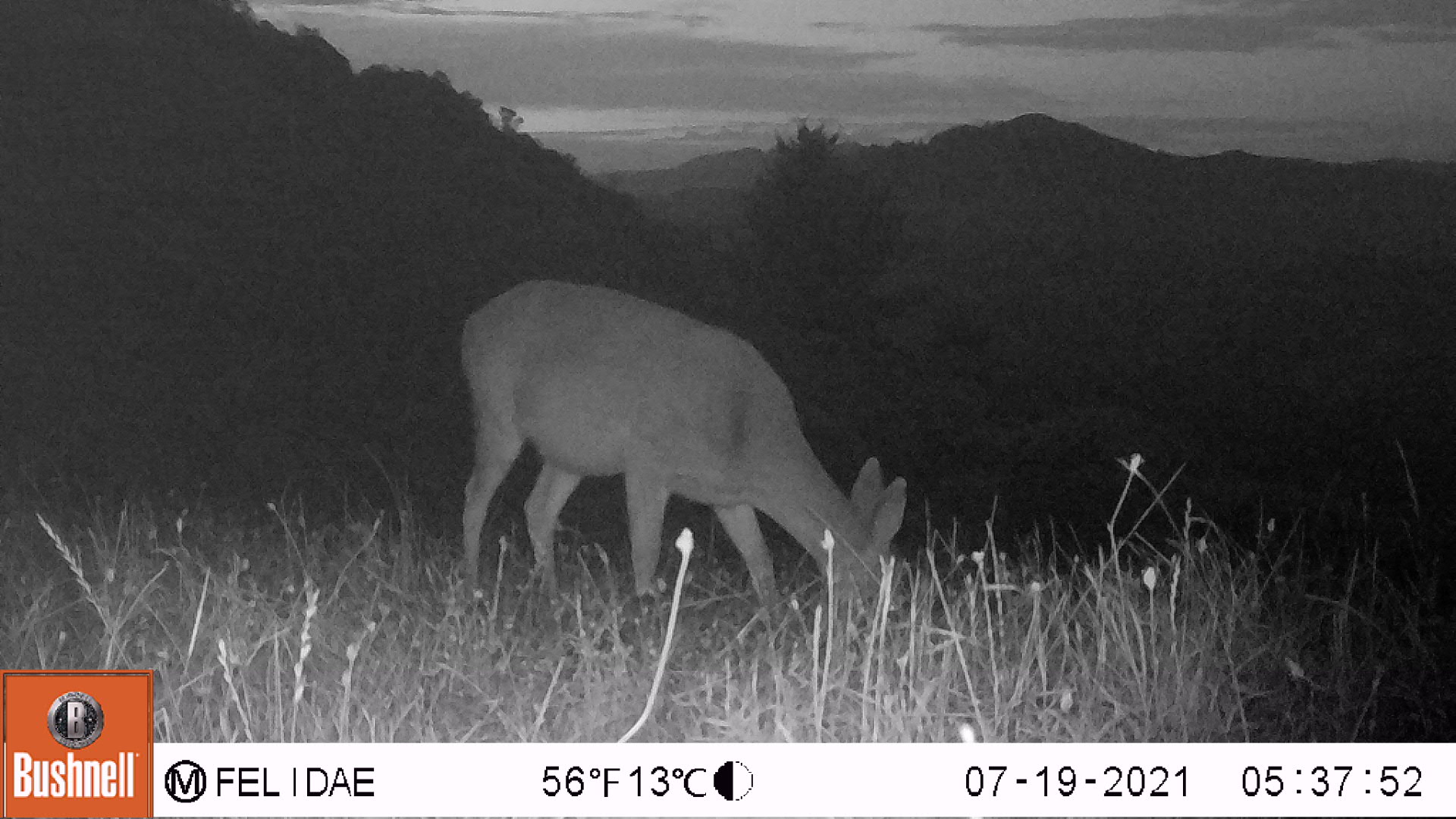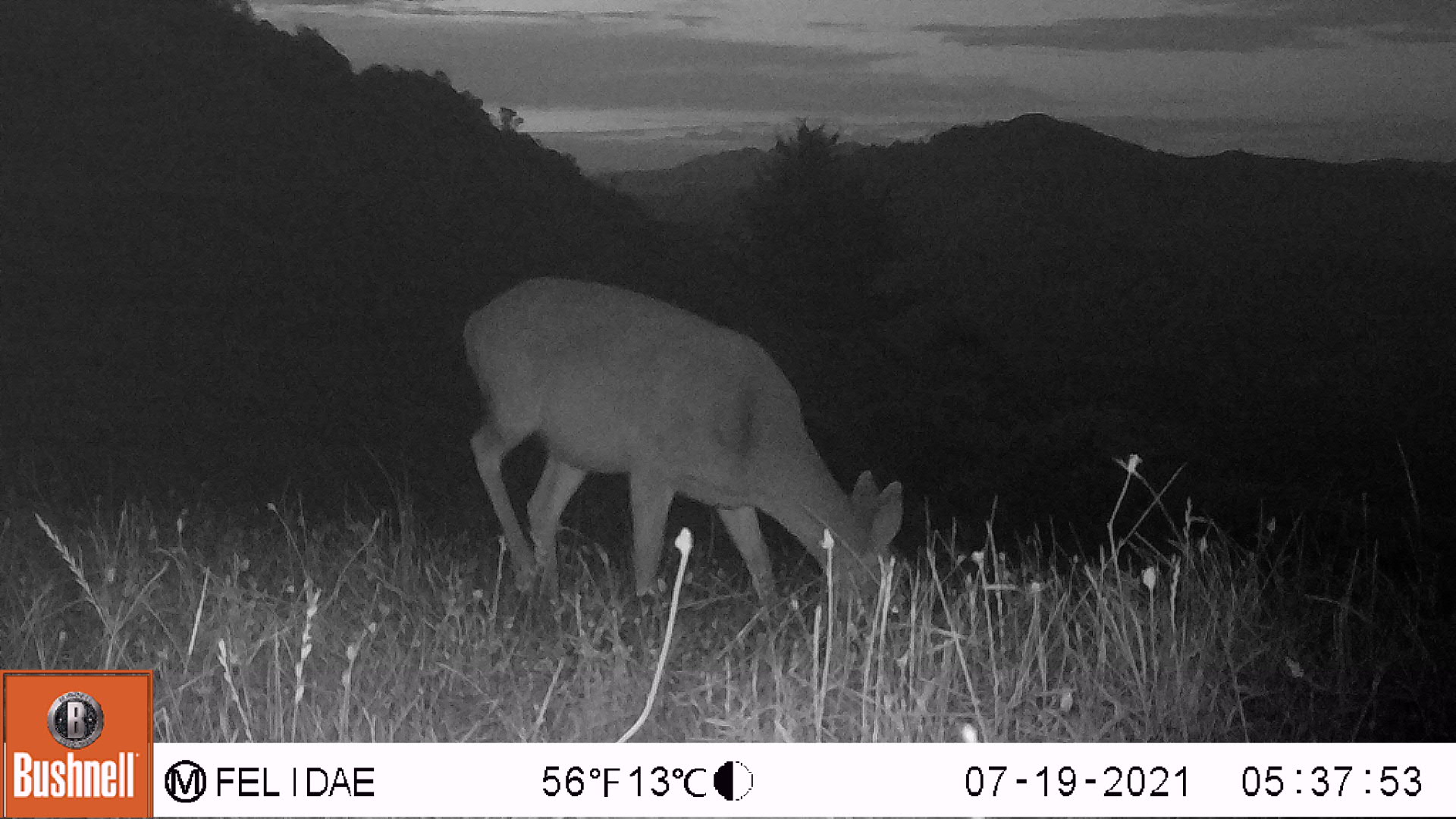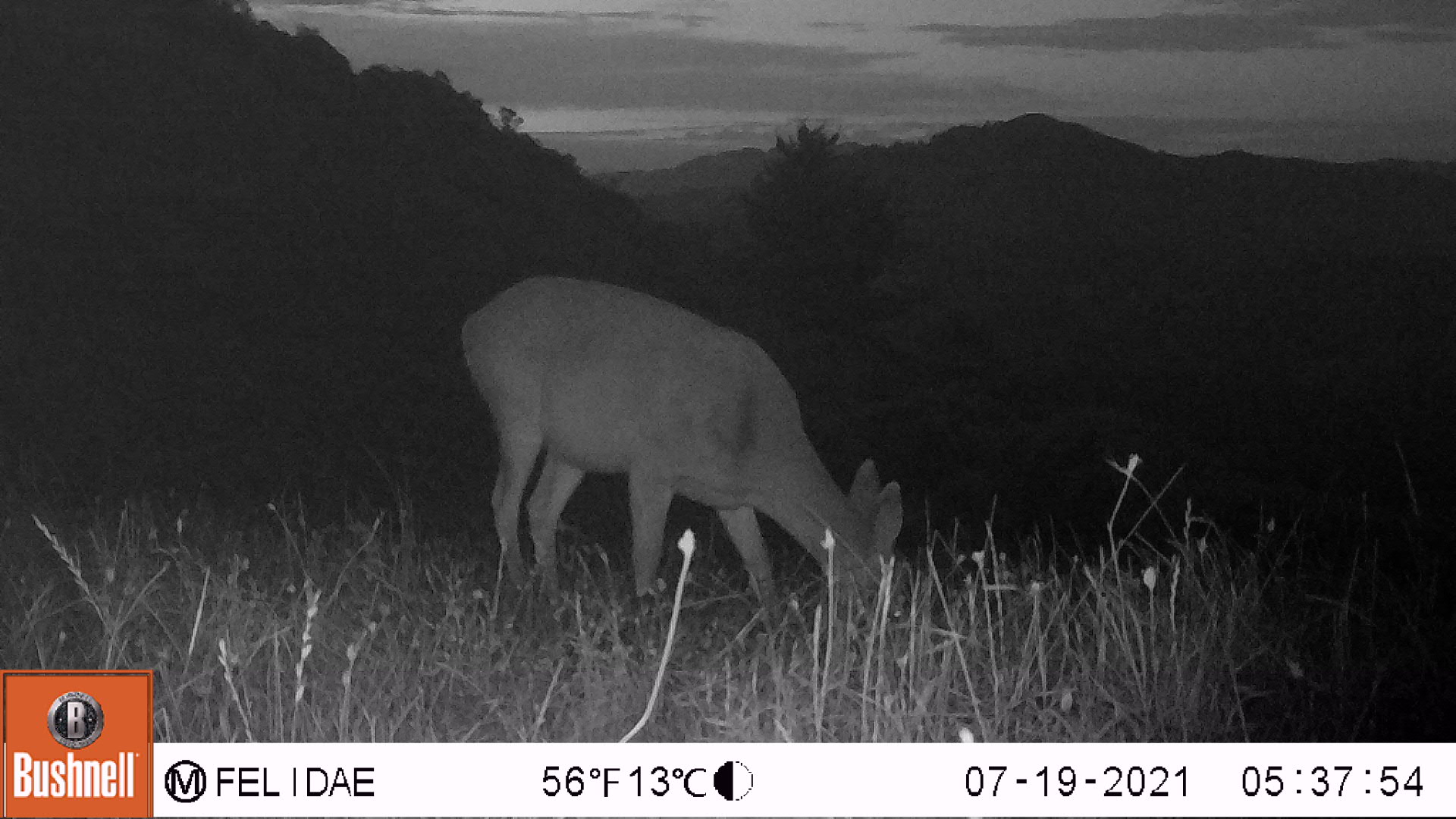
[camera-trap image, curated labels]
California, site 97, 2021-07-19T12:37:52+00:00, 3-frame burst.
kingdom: Animalia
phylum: Chordata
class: Mammalia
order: Artiodactyla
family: Cervidae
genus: Odocoileus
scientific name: Odocoileus hemionus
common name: mule deer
Mule deer (Odocoileus hemionus).